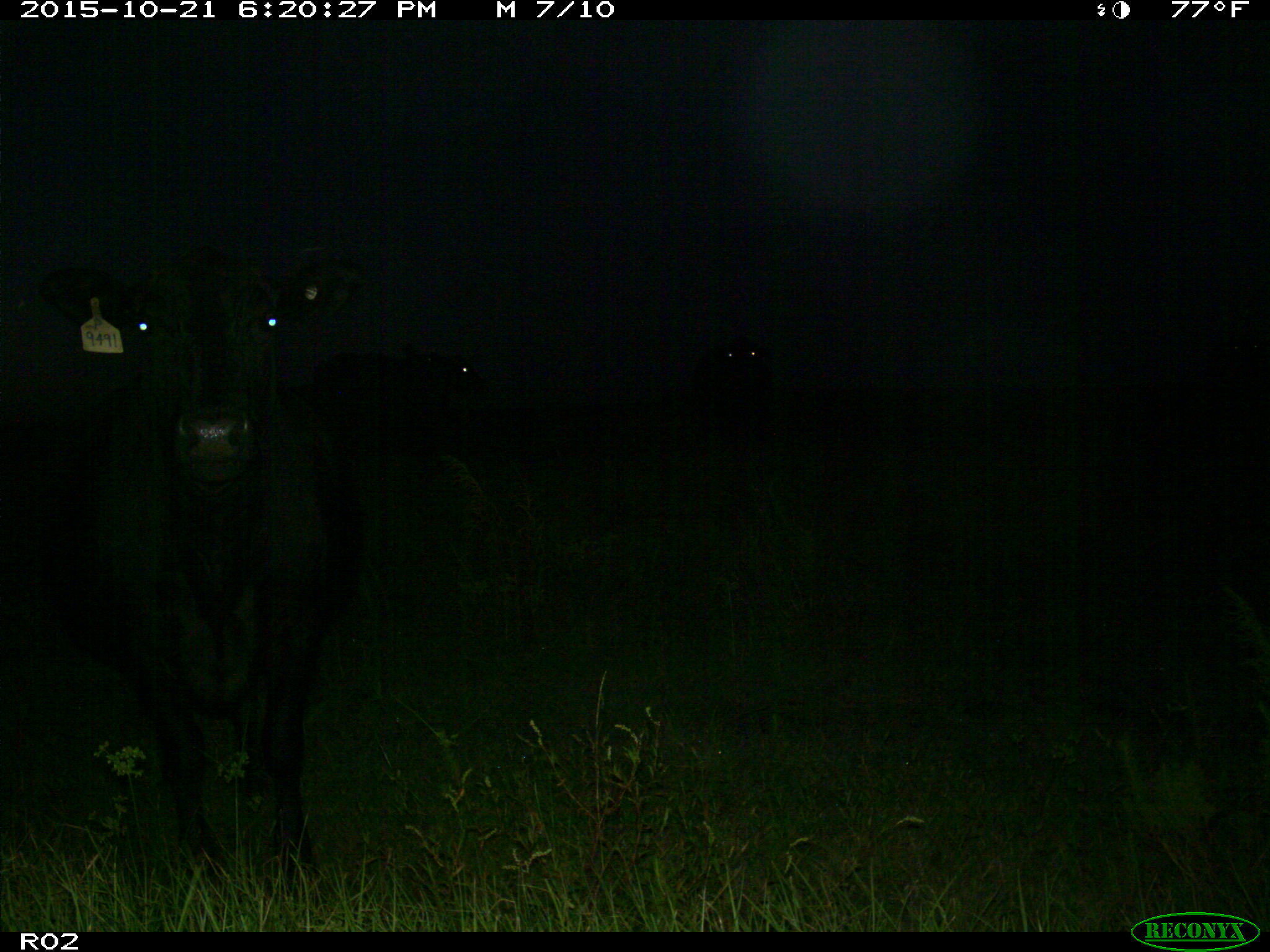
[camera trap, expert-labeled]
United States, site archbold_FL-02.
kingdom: Animalia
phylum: Chordata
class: Mammalia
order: Artiodactyla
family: Bovidae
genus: Bos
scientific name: Bos taurus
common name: domestic cow